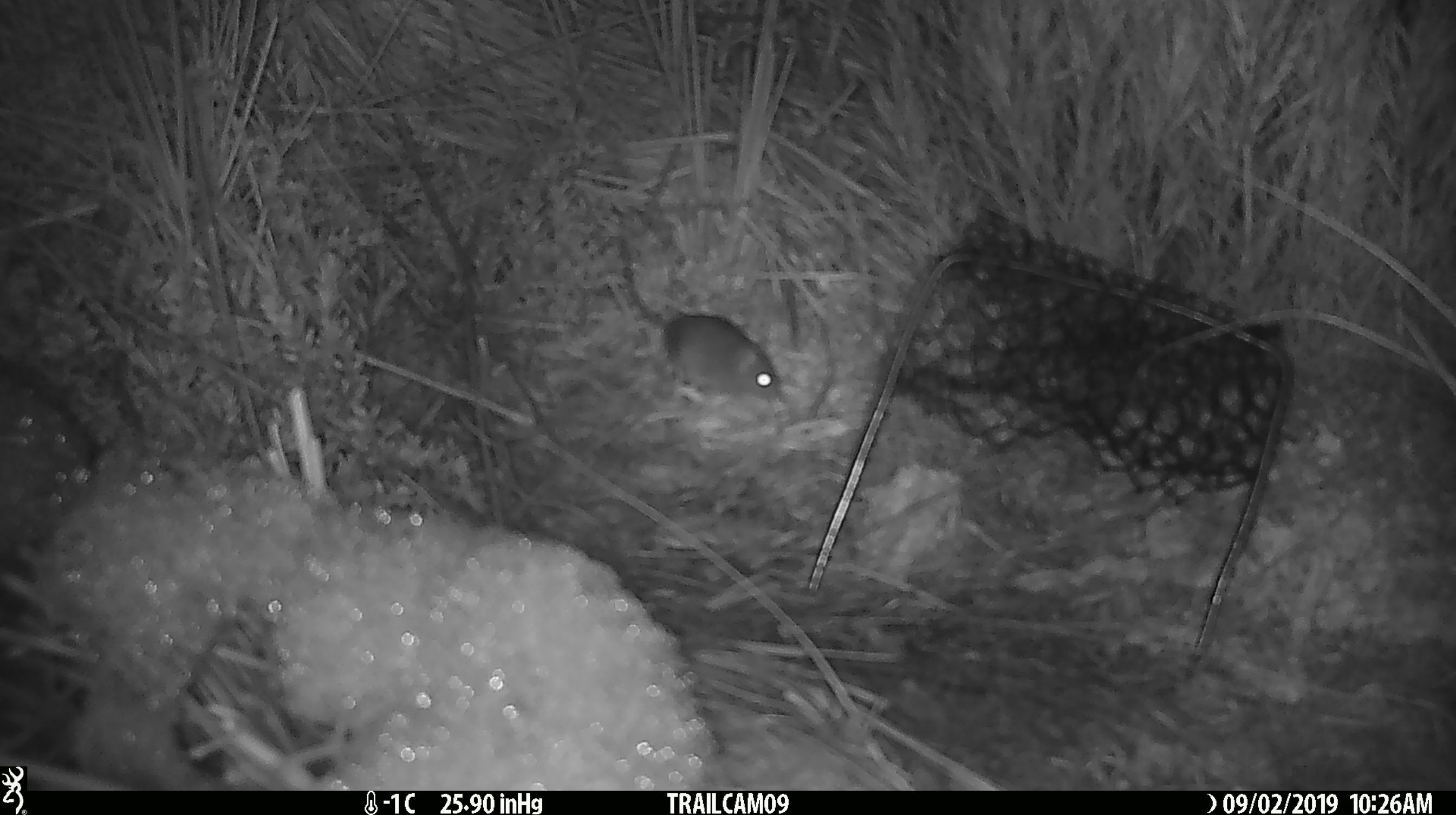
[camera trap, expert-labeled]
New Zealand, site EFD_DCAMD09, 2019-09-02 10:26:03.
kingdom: Animalia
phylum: Chordata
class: Mammalia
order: Rodentia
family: Muridae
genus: Mus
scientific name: Mus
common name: mouse